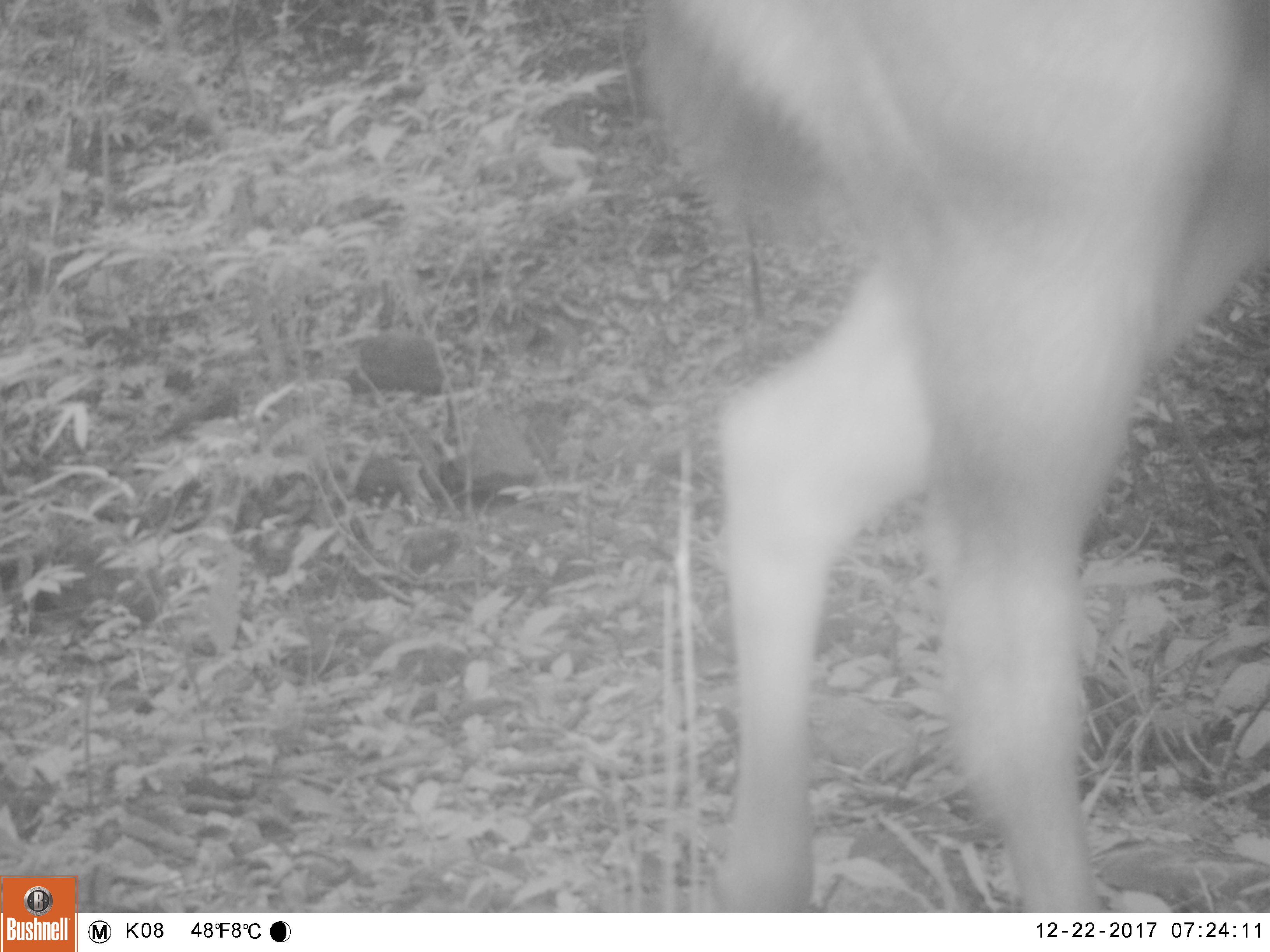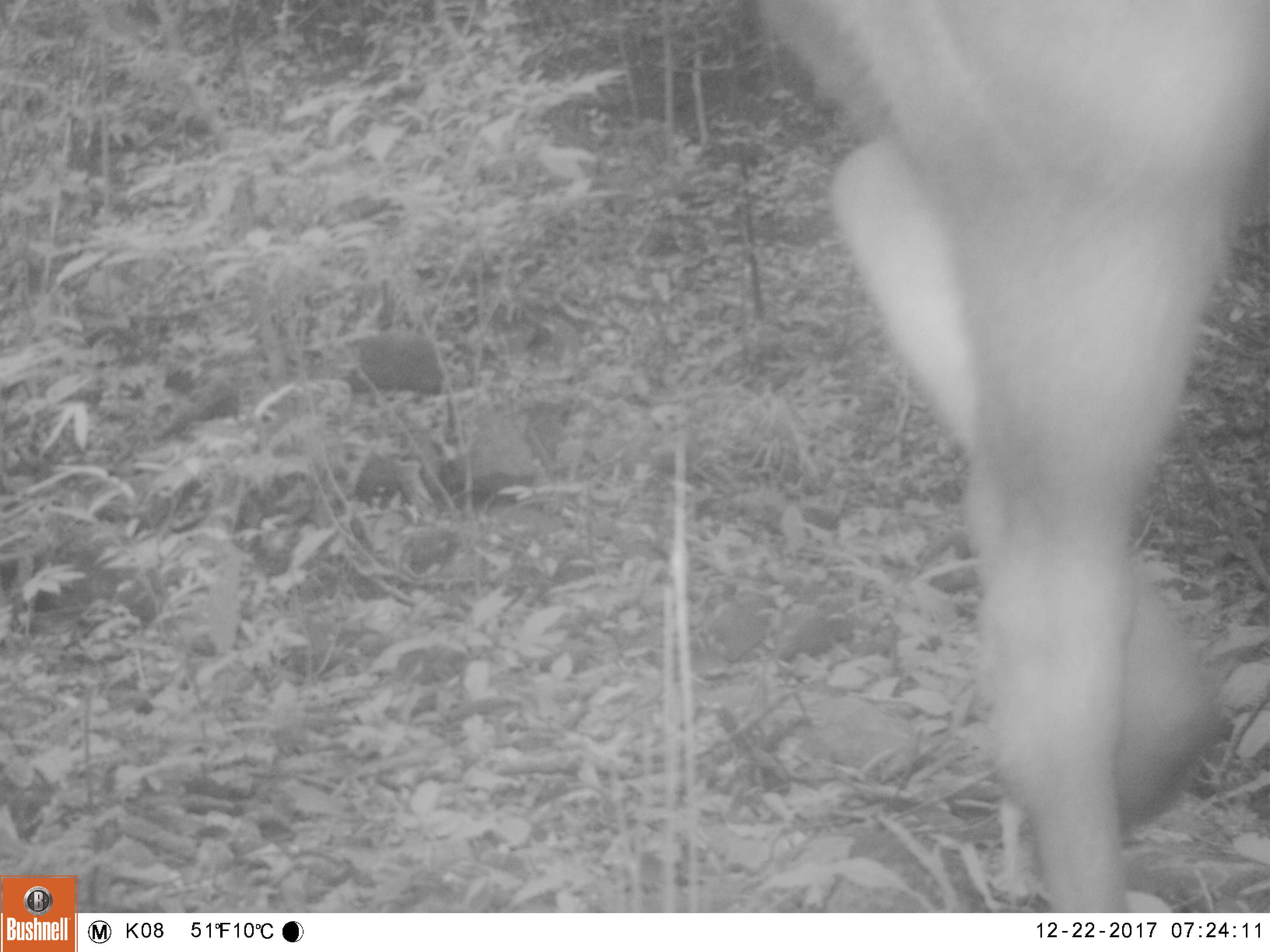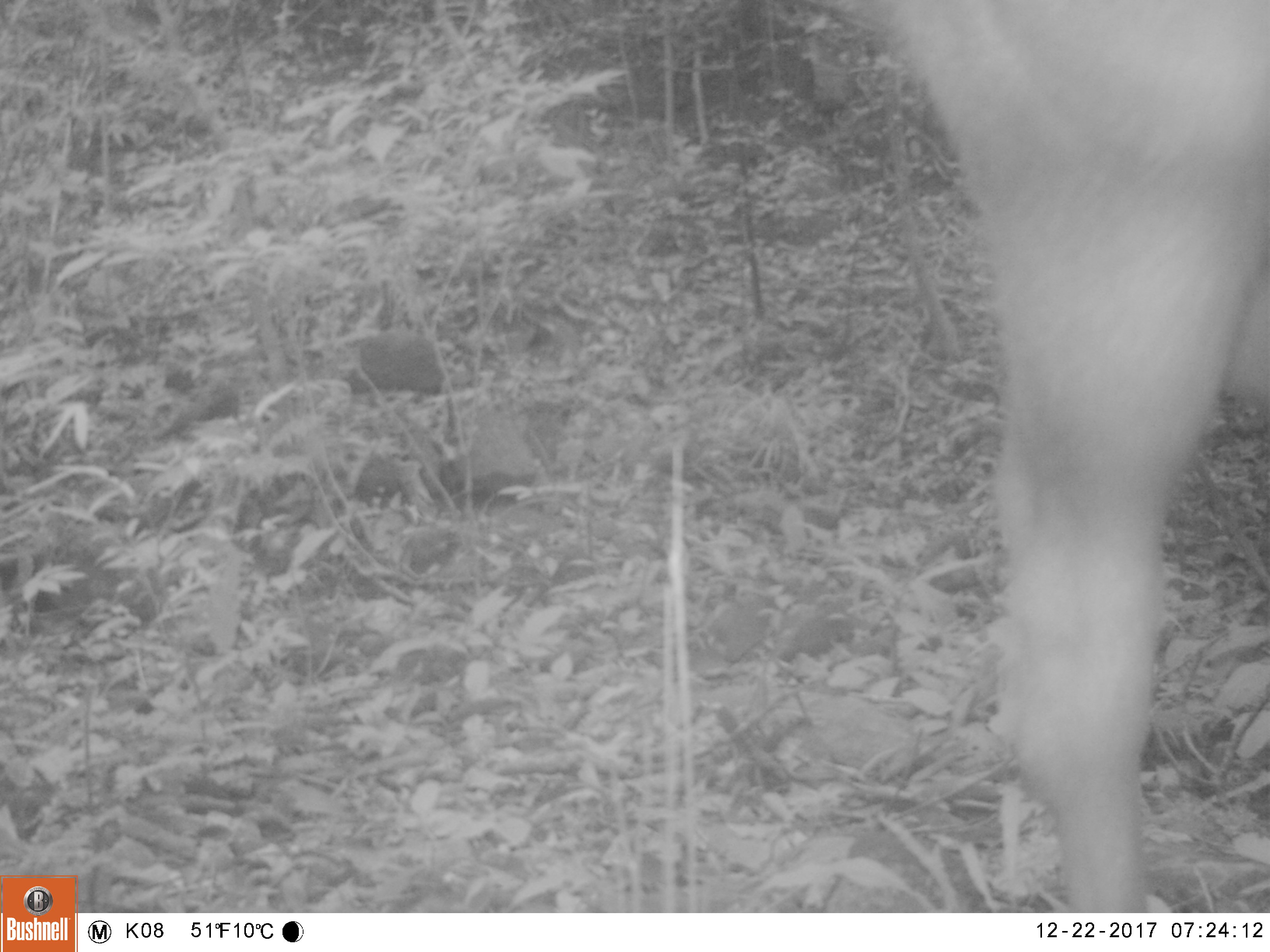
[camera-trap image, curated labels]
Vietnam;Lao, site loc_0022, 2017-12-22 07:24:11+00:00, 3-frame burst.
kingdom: Animalia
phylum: Chordata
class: Mammalia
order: Artiodactyla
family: Cervidae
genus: Rusa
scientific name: Rusa unicolor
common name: sambar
Sambar (Rusa unicolor). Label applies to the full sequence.